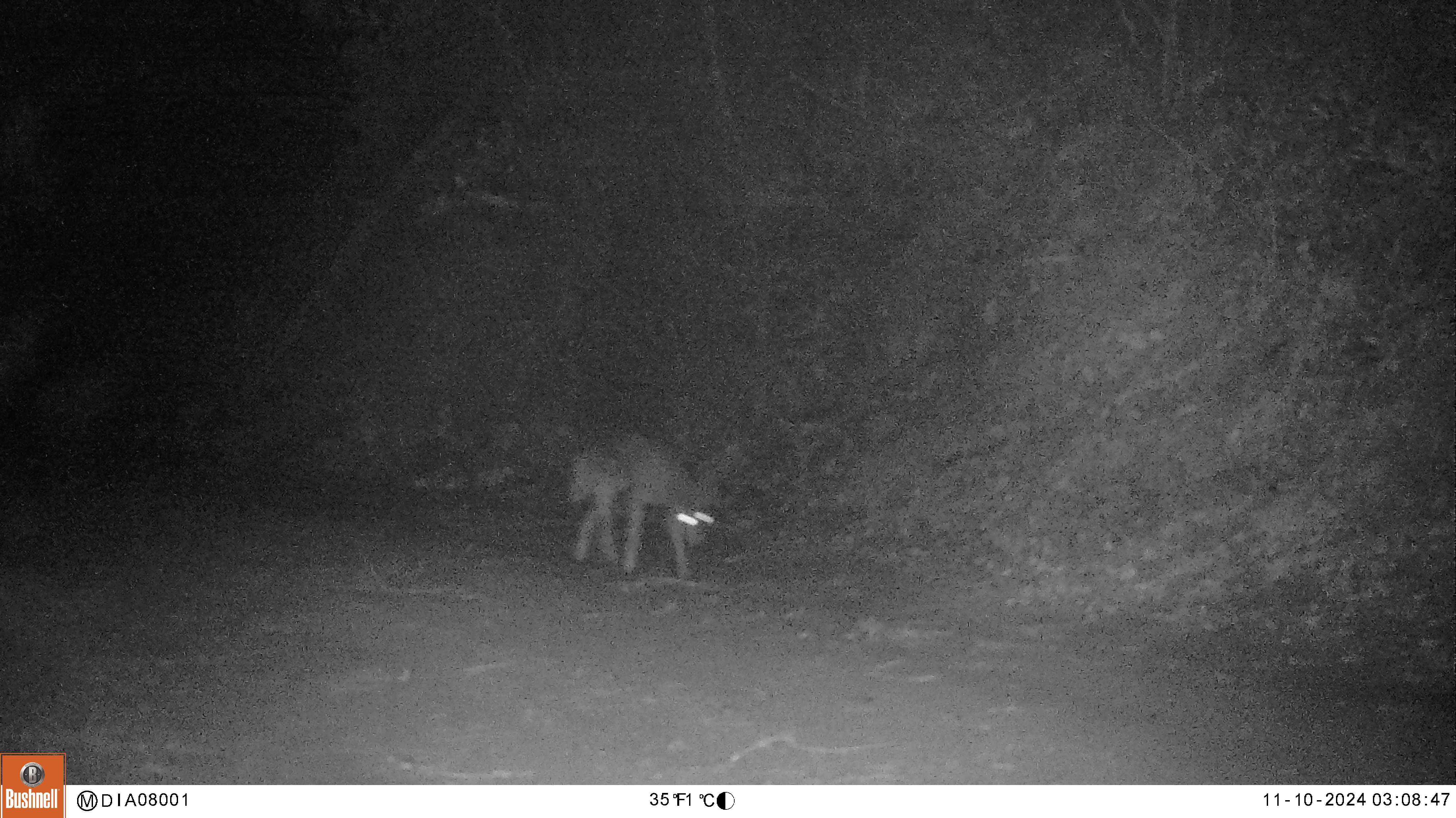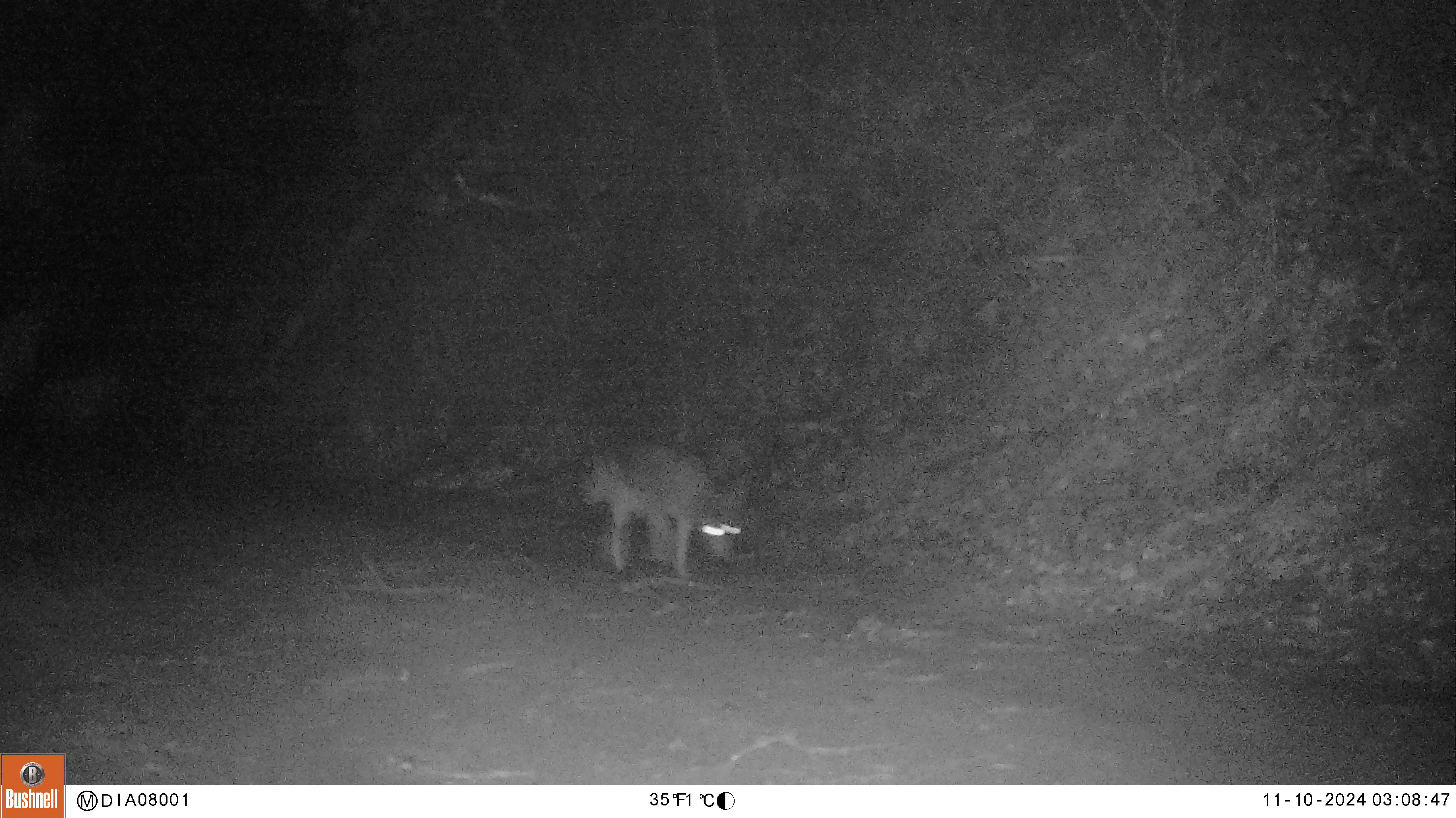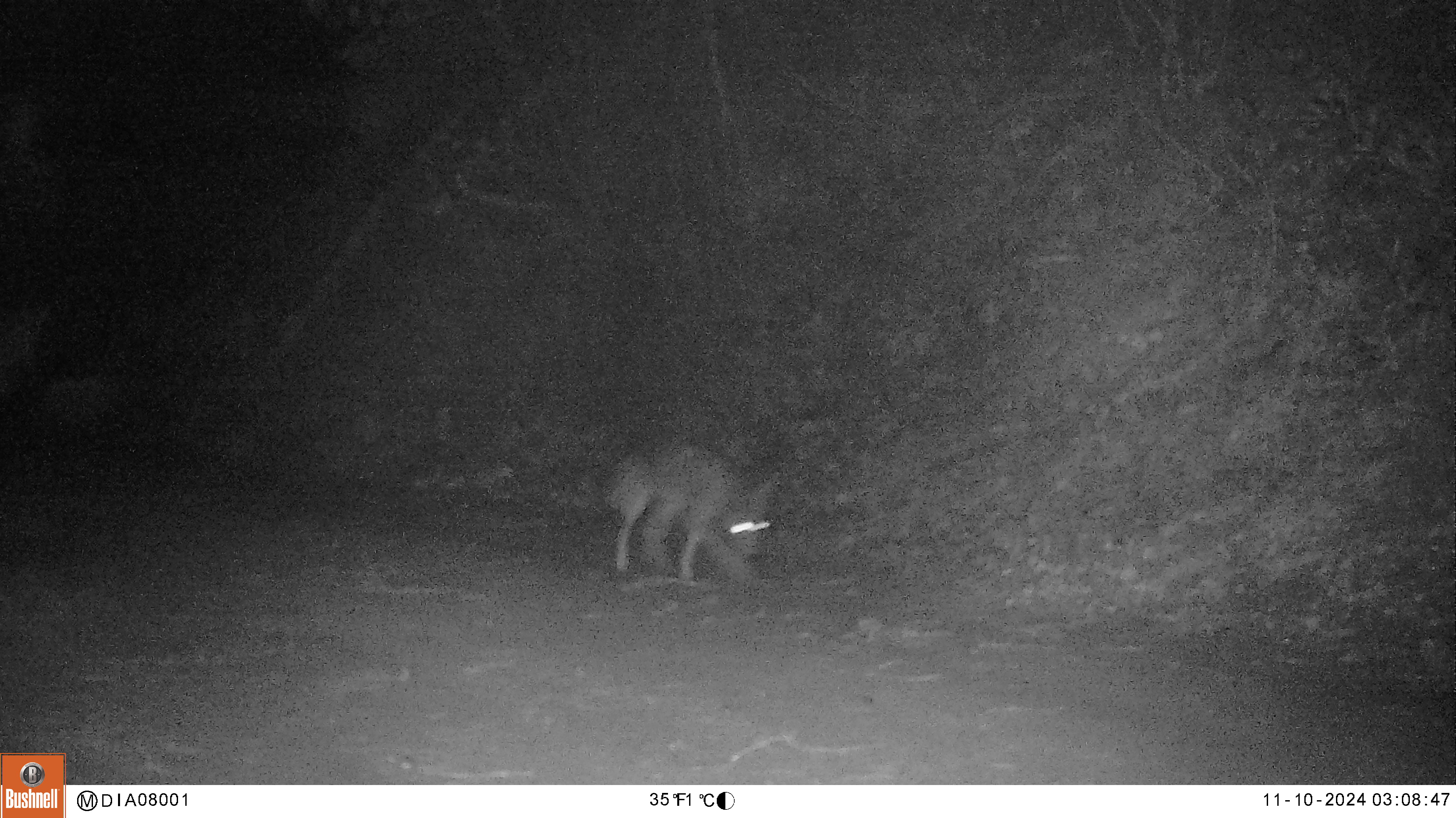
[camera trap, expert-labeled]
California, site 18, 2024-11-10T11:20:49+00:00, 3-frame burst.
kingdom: Animalia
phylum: Chordata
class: Mammalia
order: Carnivora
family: Canidae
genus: Canis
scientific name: Canis latrans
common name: coyote